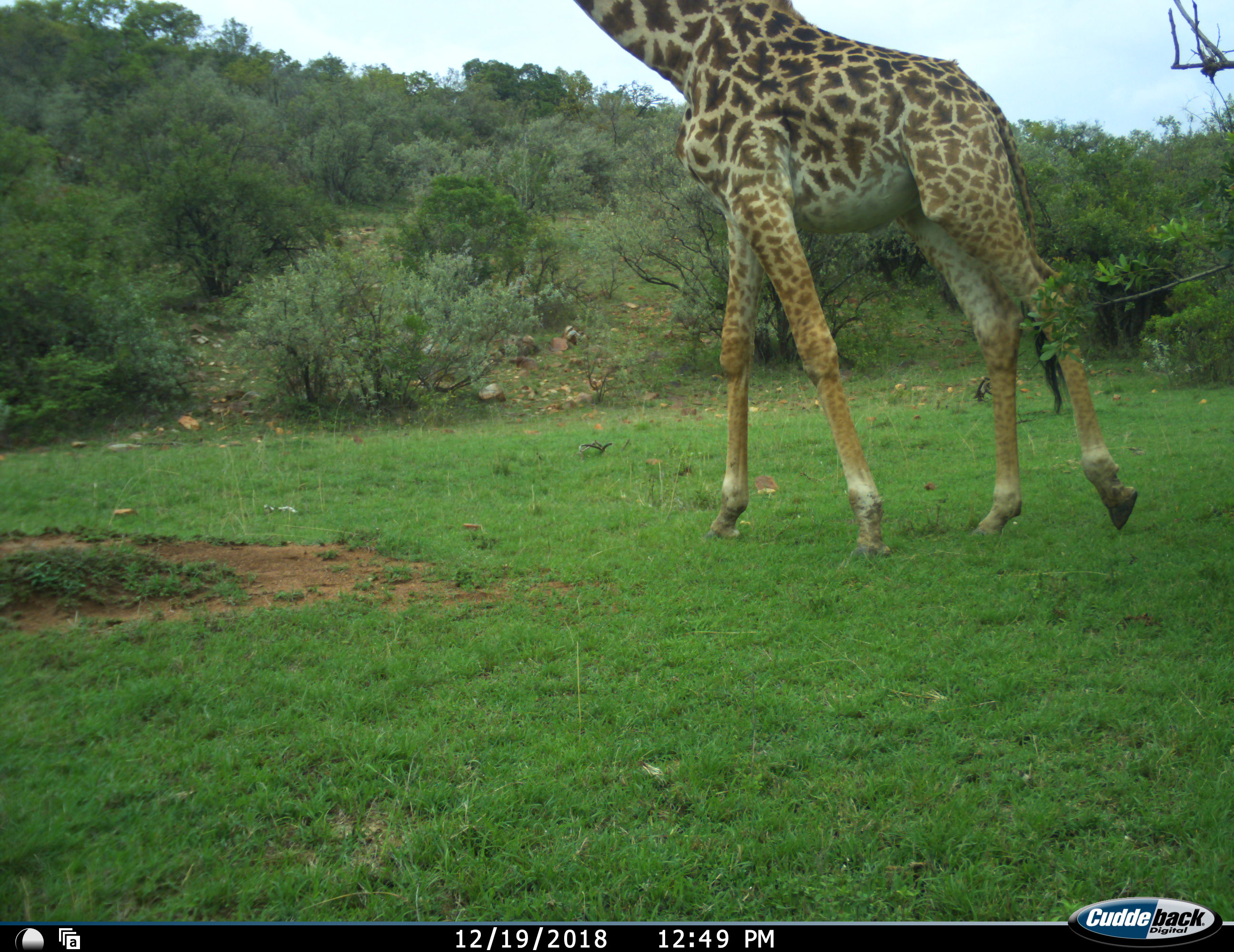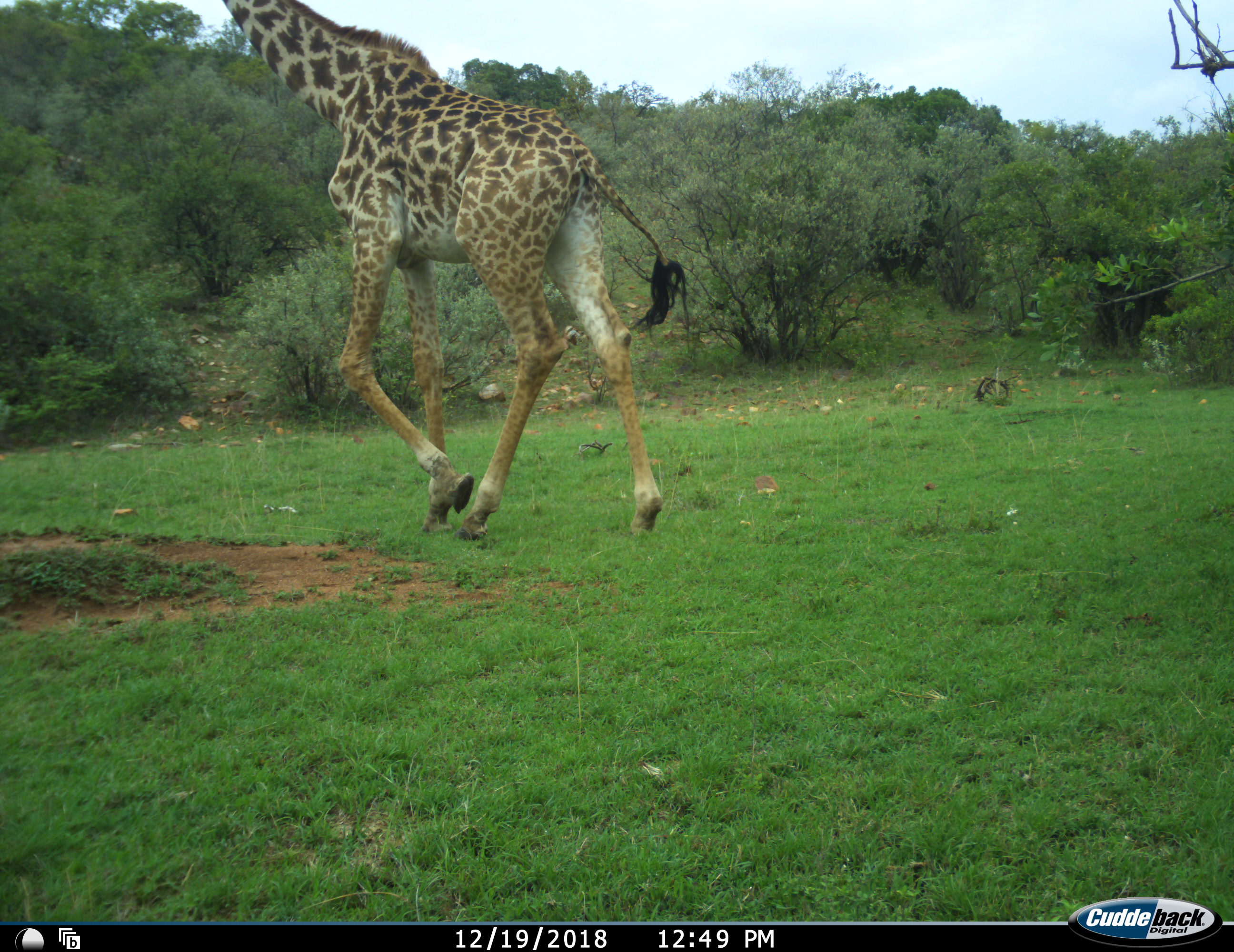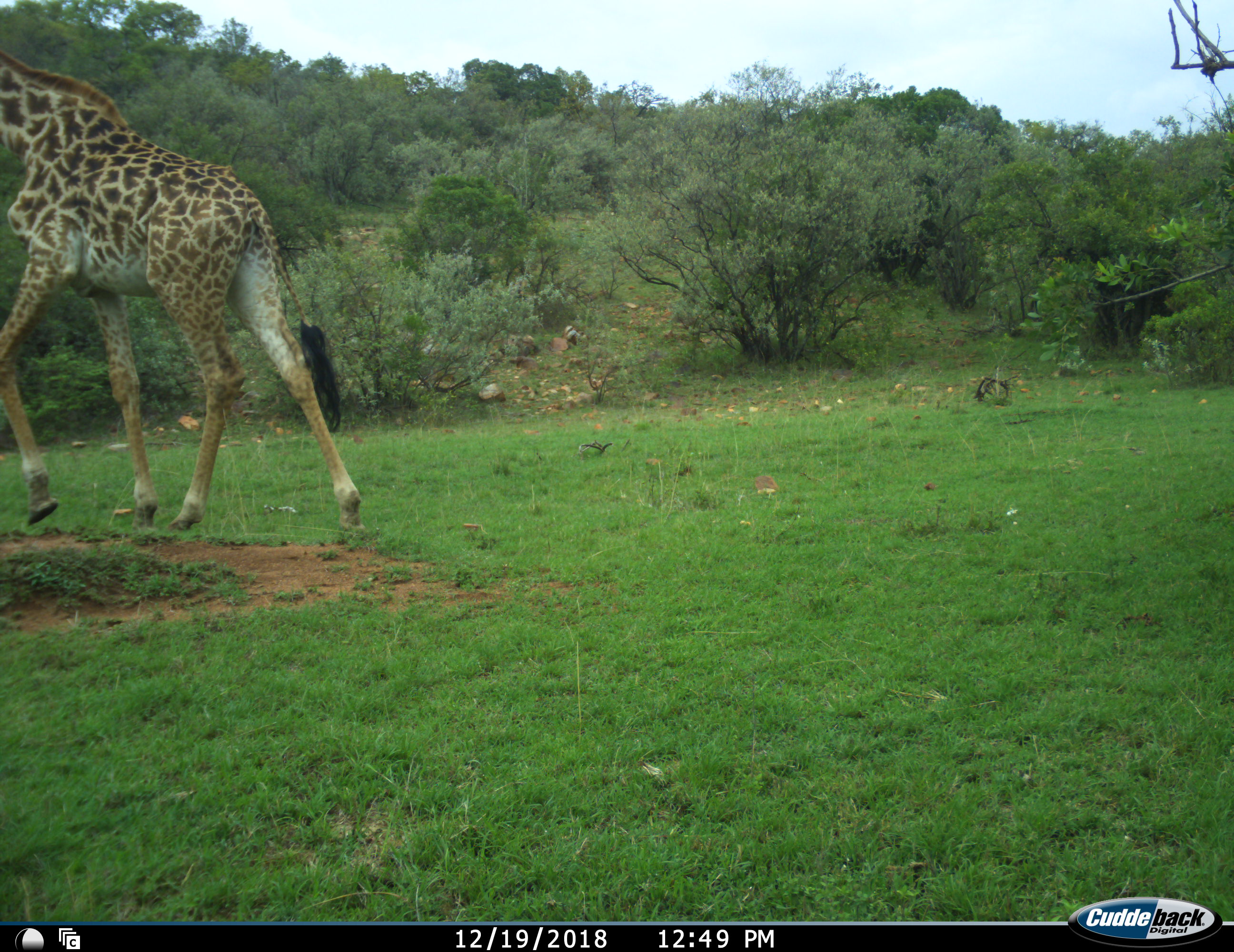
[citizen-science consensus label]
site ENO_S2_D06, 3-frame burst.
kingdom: Animalia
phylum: Chordata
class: Mammalia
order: Artiodactyla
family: Giraffidae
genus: Giraffa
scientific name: Giraffa camelopardalis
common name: giraffe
Giraffe (Giraffa camelopardalis), count 1. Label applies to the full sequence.